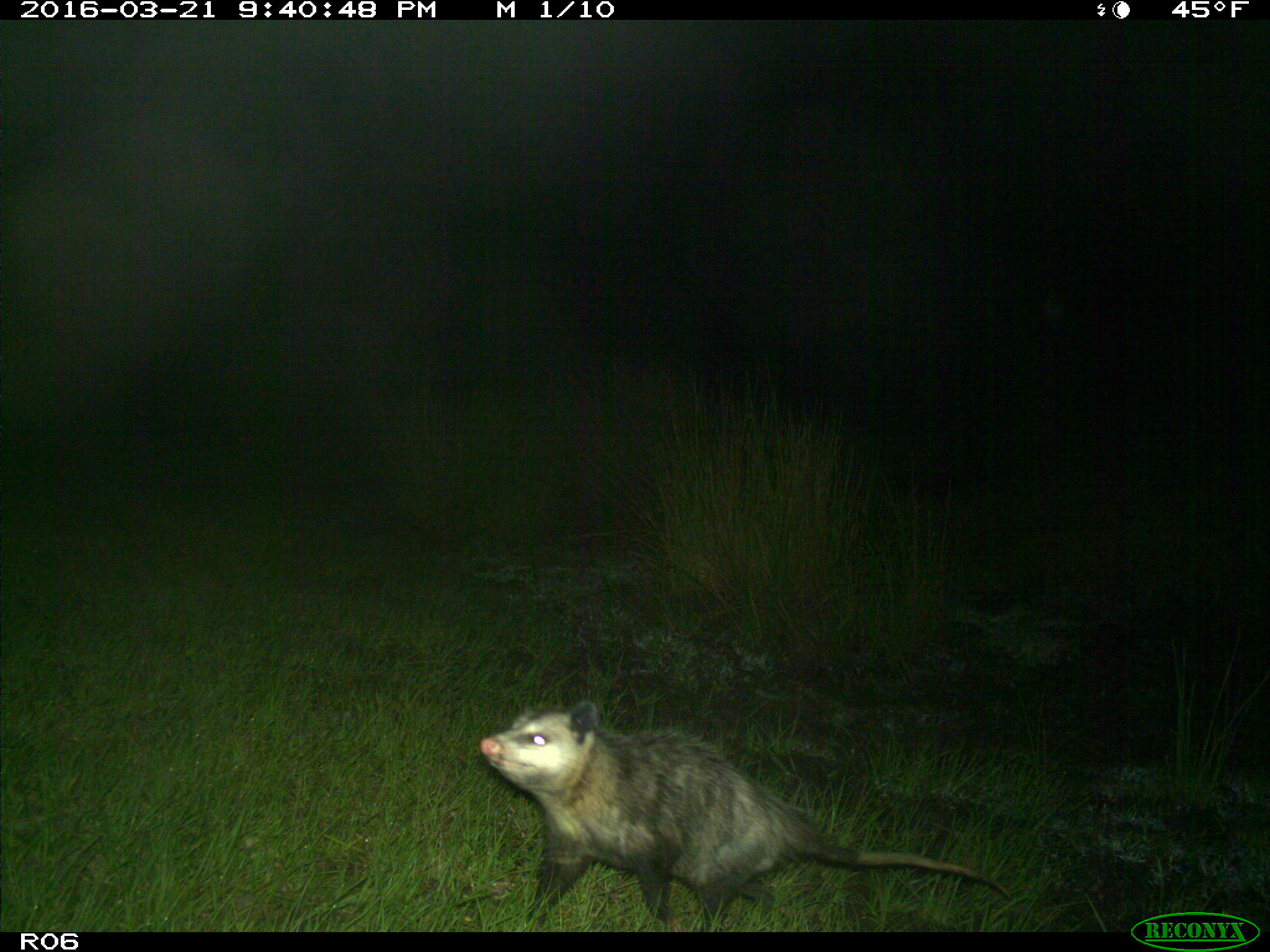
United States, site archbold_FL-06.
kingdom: Animalia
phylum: Chordata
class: Mammalia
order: Didelphimorphia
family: Didelphidae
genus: Didelphis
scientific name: Didelphis virginiana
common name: virginia opossum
Didelphis virginiana (virginia opossum).